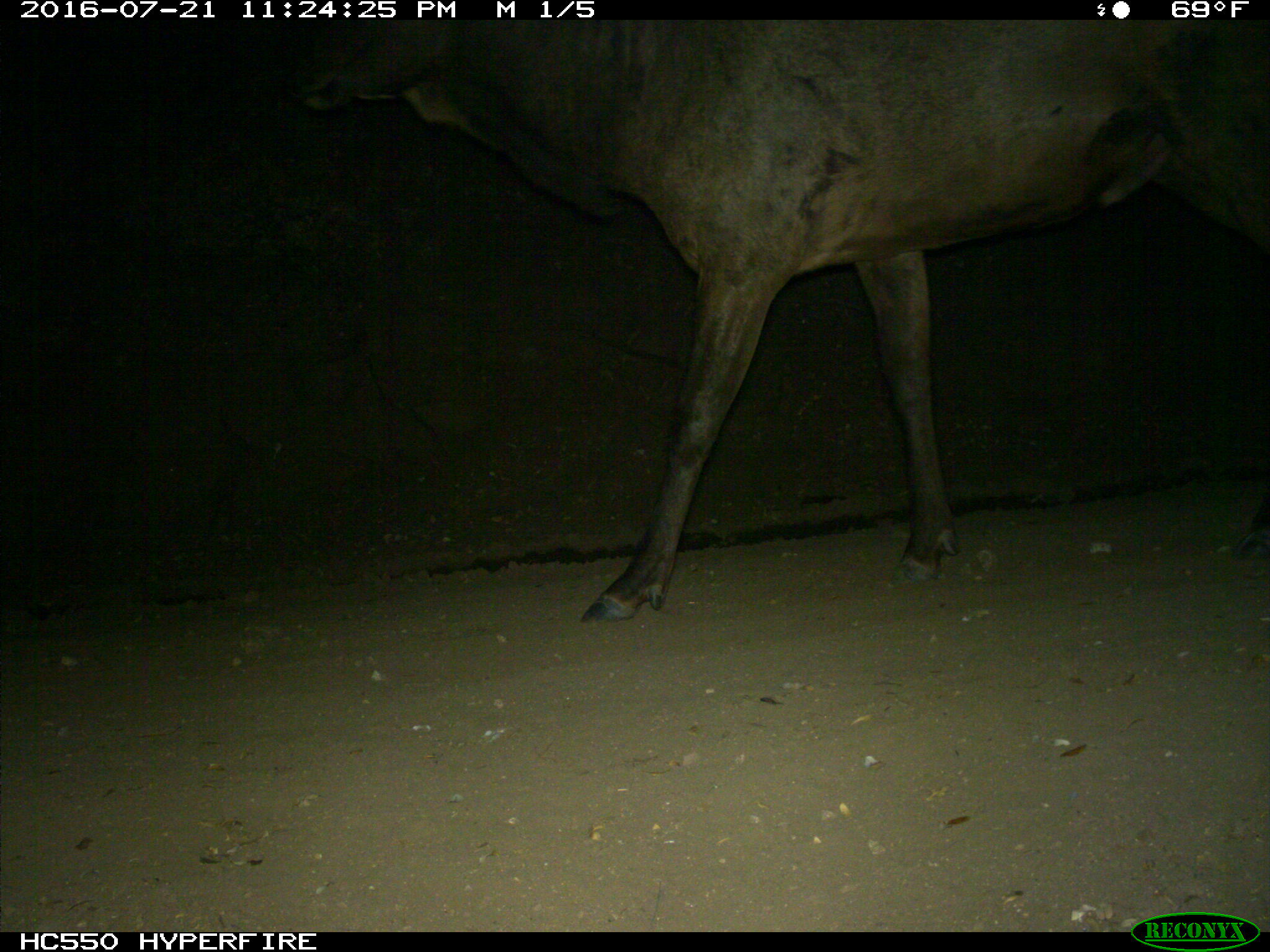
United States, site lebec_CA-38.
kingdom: Animalia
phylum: Chordata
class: Mammalia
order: Artiodactyla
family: Cervidae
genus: Cervus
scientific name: Cervus canadensis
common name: elk